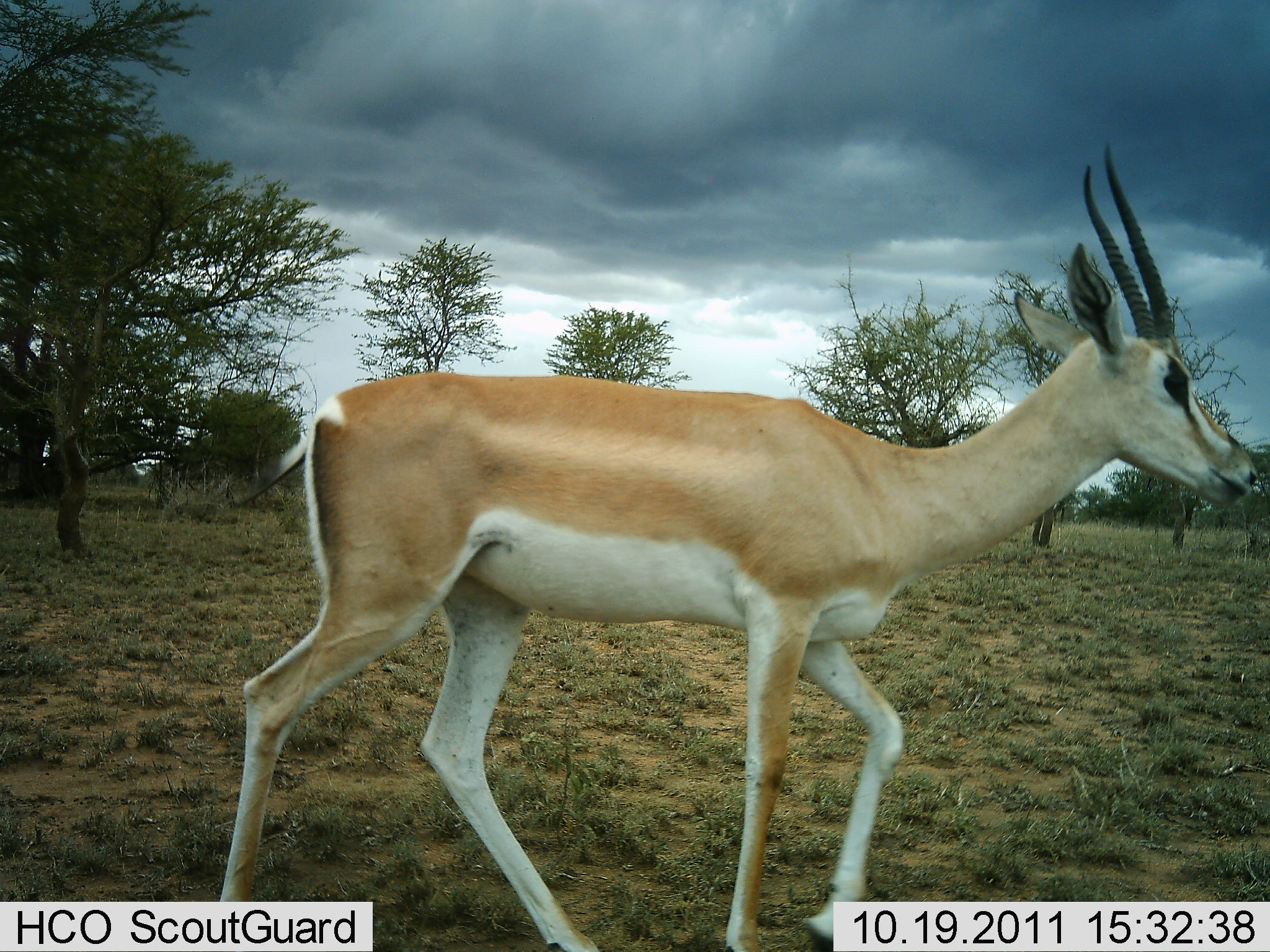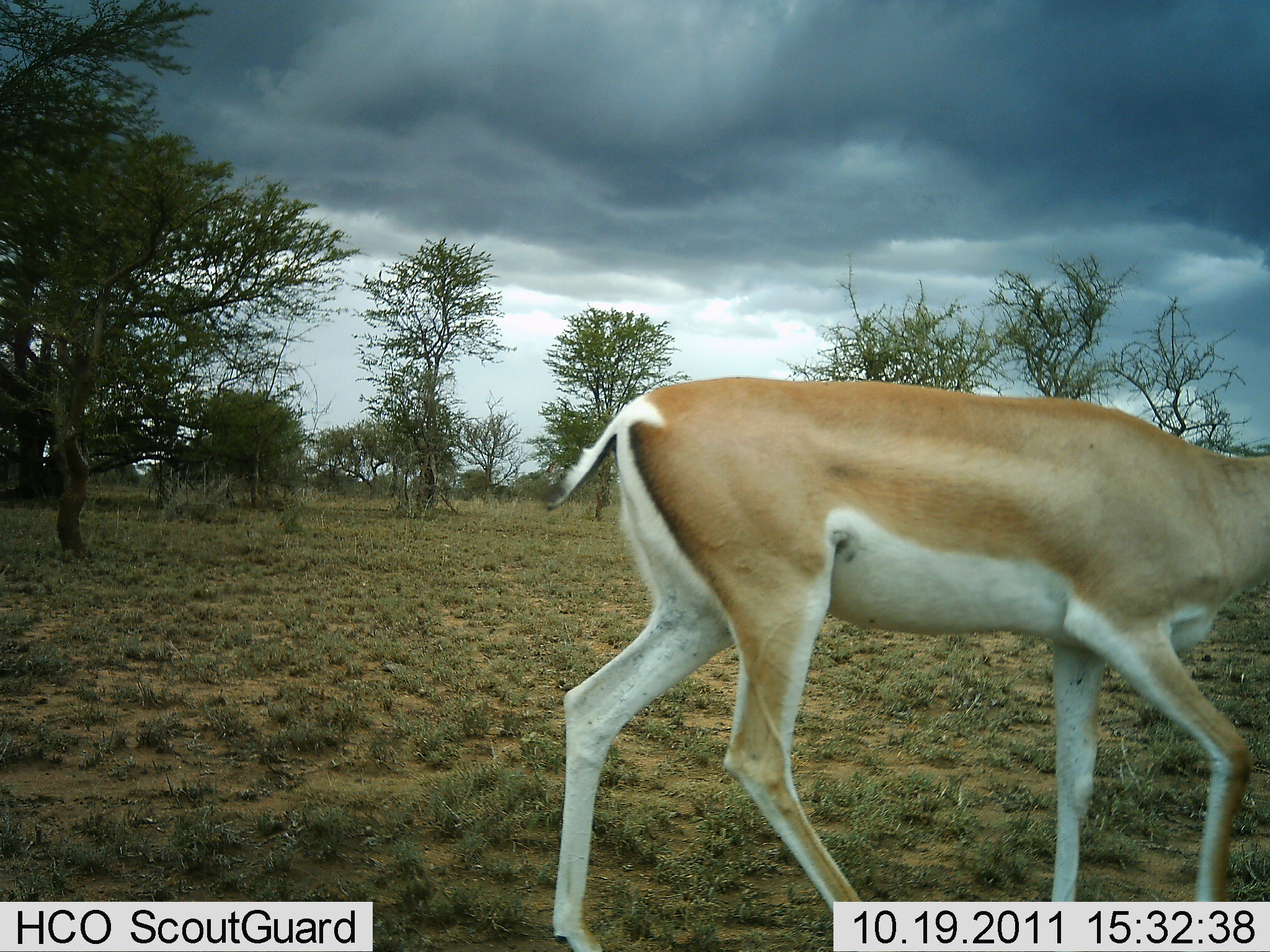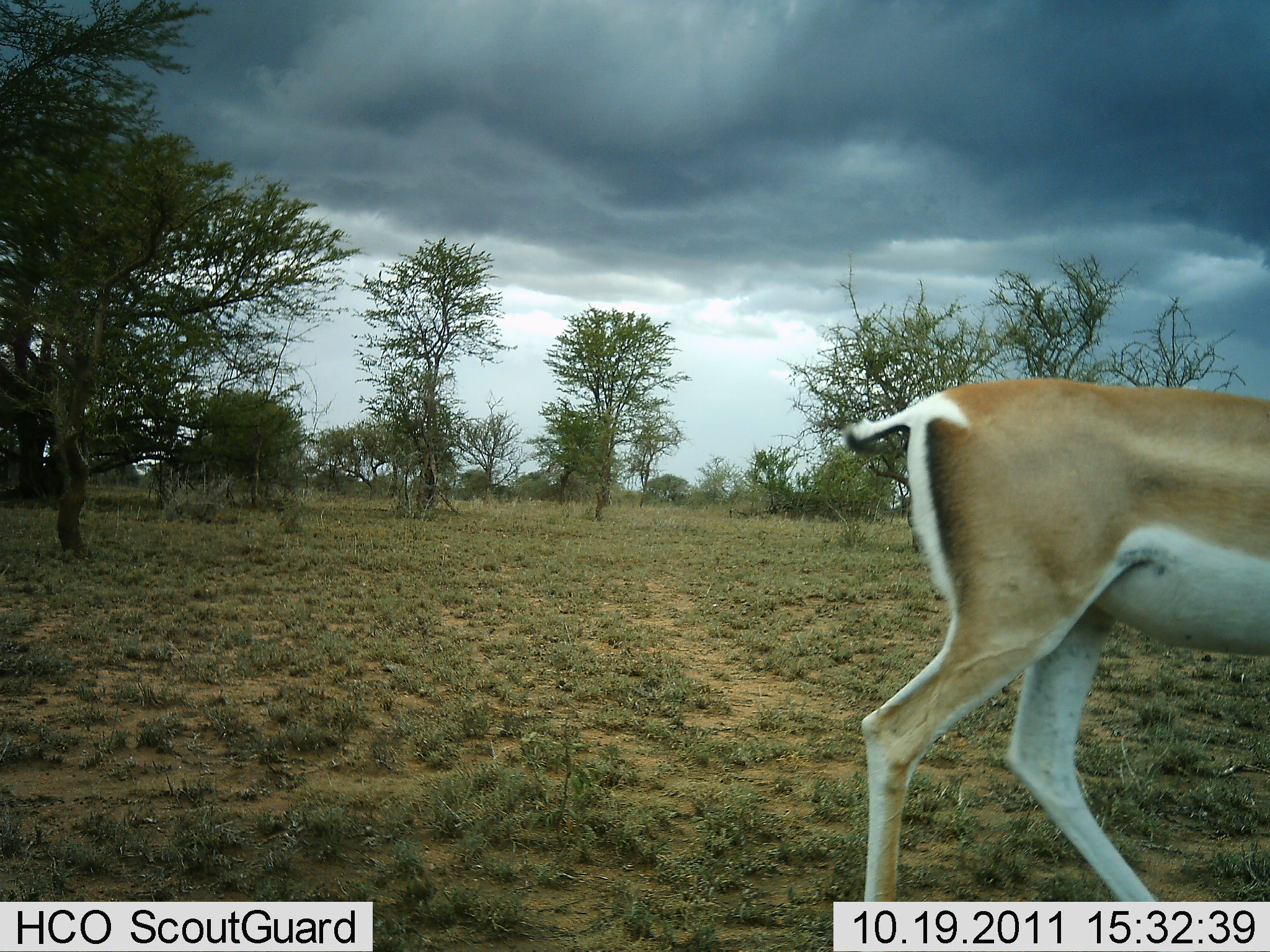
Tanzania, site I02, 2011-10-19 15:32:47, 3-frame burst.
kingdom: Animalia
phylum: Chordata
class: Mammalia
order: Artiodactyla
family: Bovidae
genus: Nanger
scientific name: Nanger granti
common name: grant's gazelle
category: gazellegrants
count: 1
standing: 0%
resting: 0%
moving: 100%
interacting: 0%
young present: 0%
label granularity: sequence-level